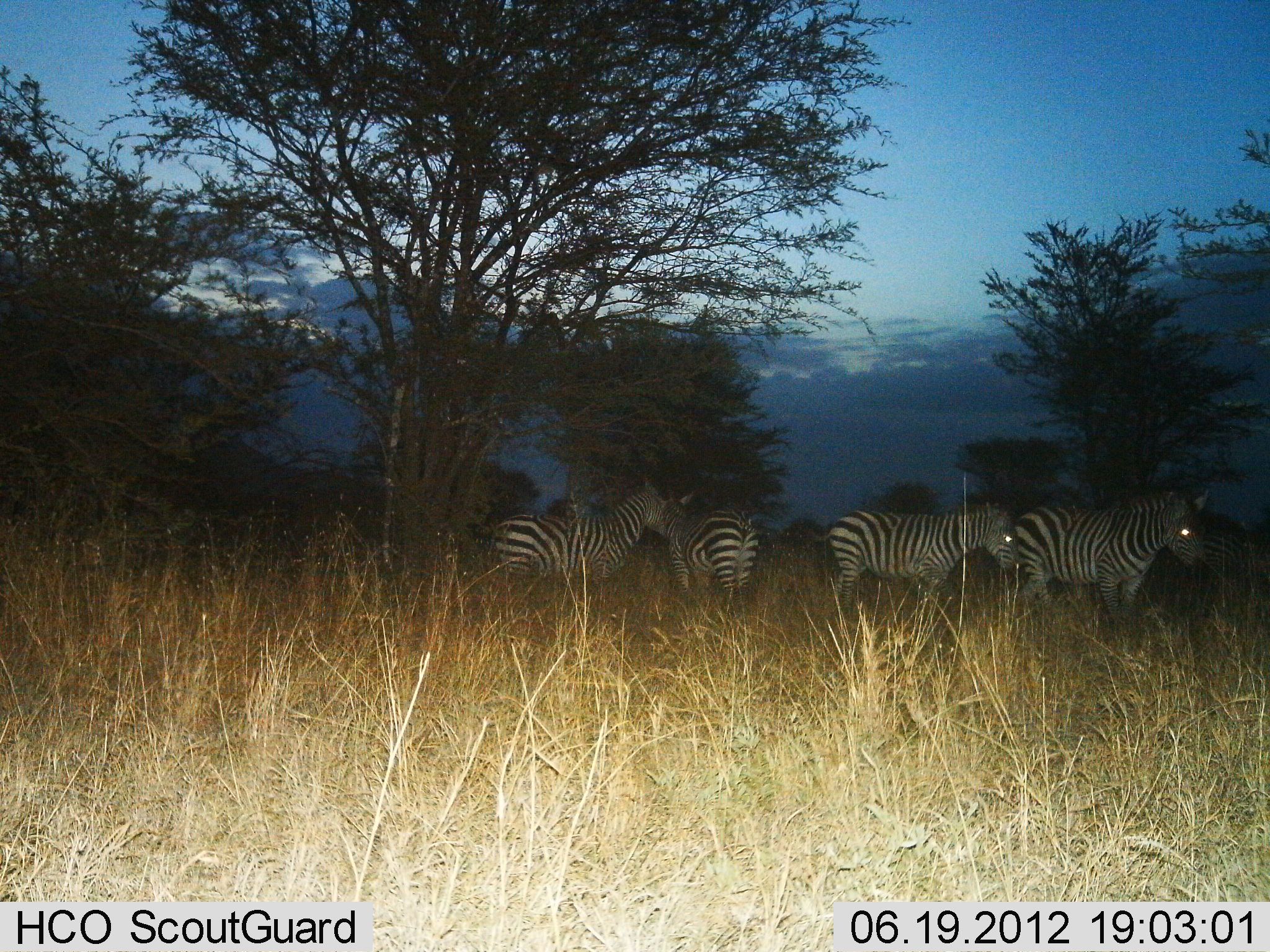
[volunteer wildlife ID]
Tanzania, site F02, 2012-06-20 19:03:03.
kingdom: Animalia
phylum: Chordata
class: Mammalia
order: Perissodactyla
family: Equidae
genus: Equus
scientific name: Equus quagga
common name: plains zebra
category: zebra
Zebra (plains zebra) (Equus quagga), count 4. Behavior (volunteer vote fractions): standing 100%, resting 0%, moving 0%, interacting 10%. Young present (vote fraction): 0%. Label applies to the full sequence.